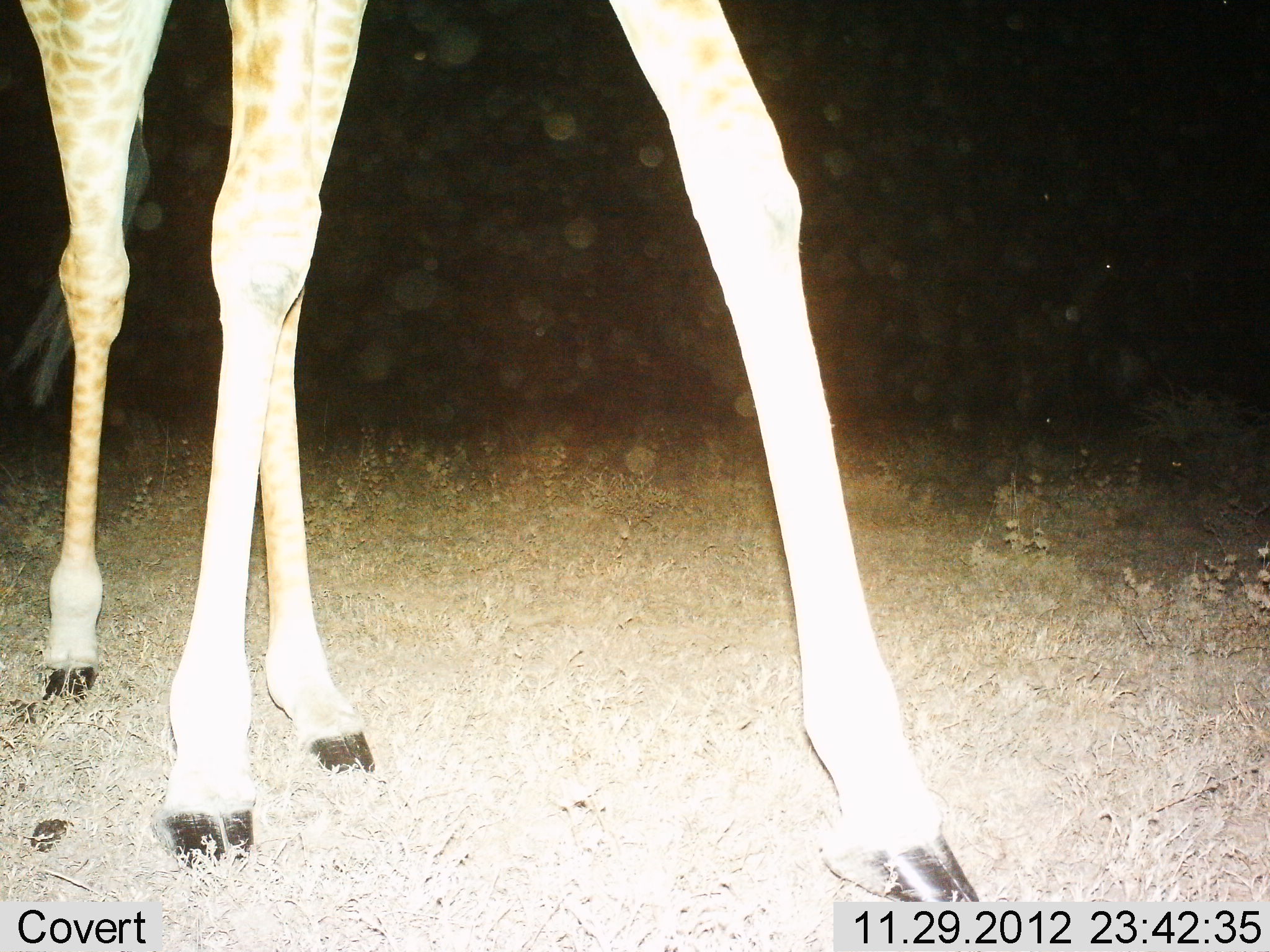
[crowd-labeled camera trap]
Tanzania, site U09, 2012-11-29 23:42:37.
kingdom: Animalia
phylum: Chordata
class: Mammalia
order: Artiodactyla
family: Giraffidae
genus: Giraffa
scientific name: Giraffa camelopardalis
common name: giraffe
Giraffe (Giraffa camelopardalis), count 1. Behavior (volunteer vote fractions): standing 60%, resting 0%, moving 40%, interacting 0%. Young present (vote fraction): 0%. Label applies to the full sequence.